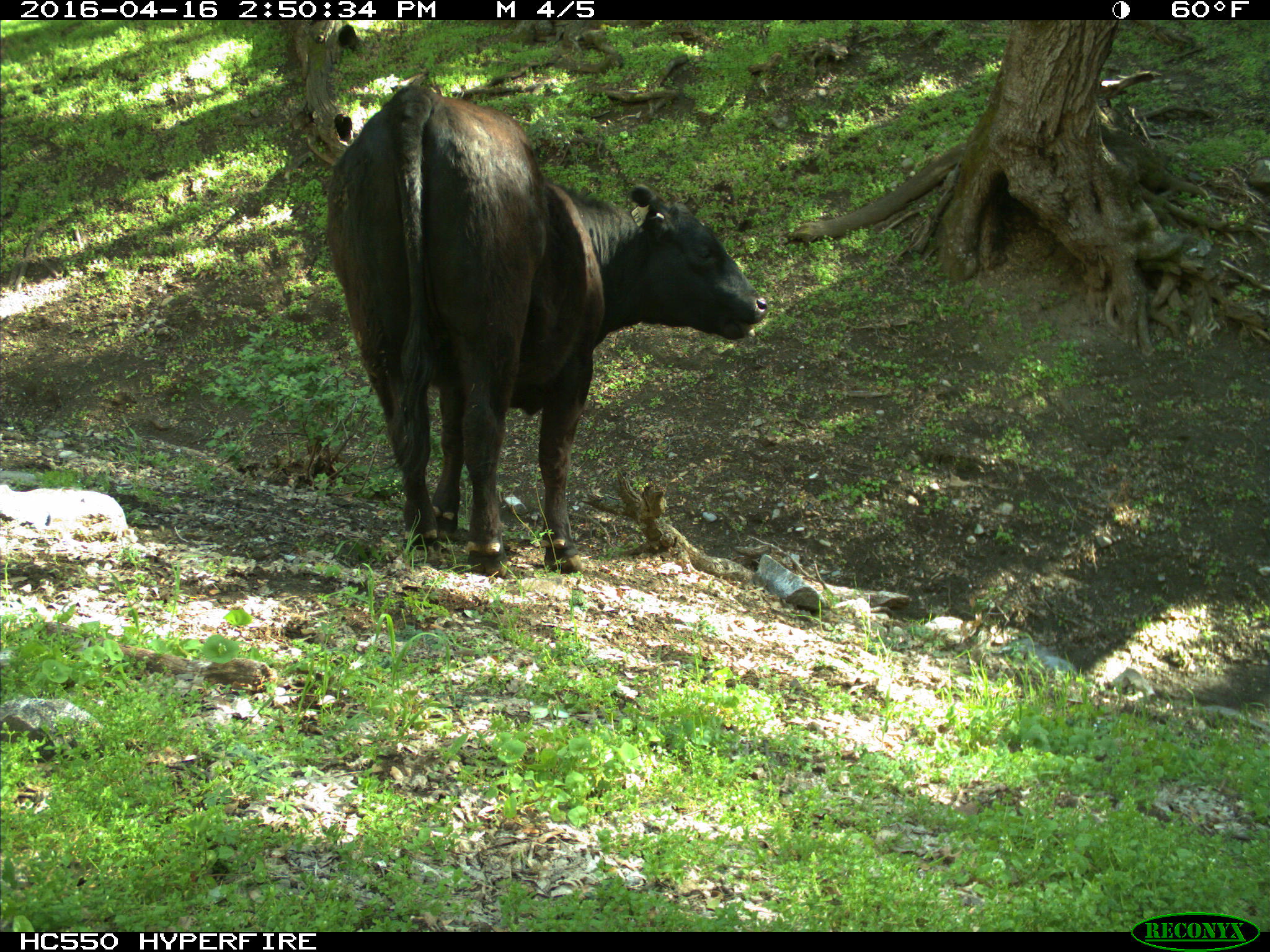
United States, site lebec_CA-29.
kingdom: Animalia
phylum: Chordata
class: Mammalia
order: Artiodactyla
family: Bovidae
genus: Bos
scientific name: Bos taurus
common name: domestic cow